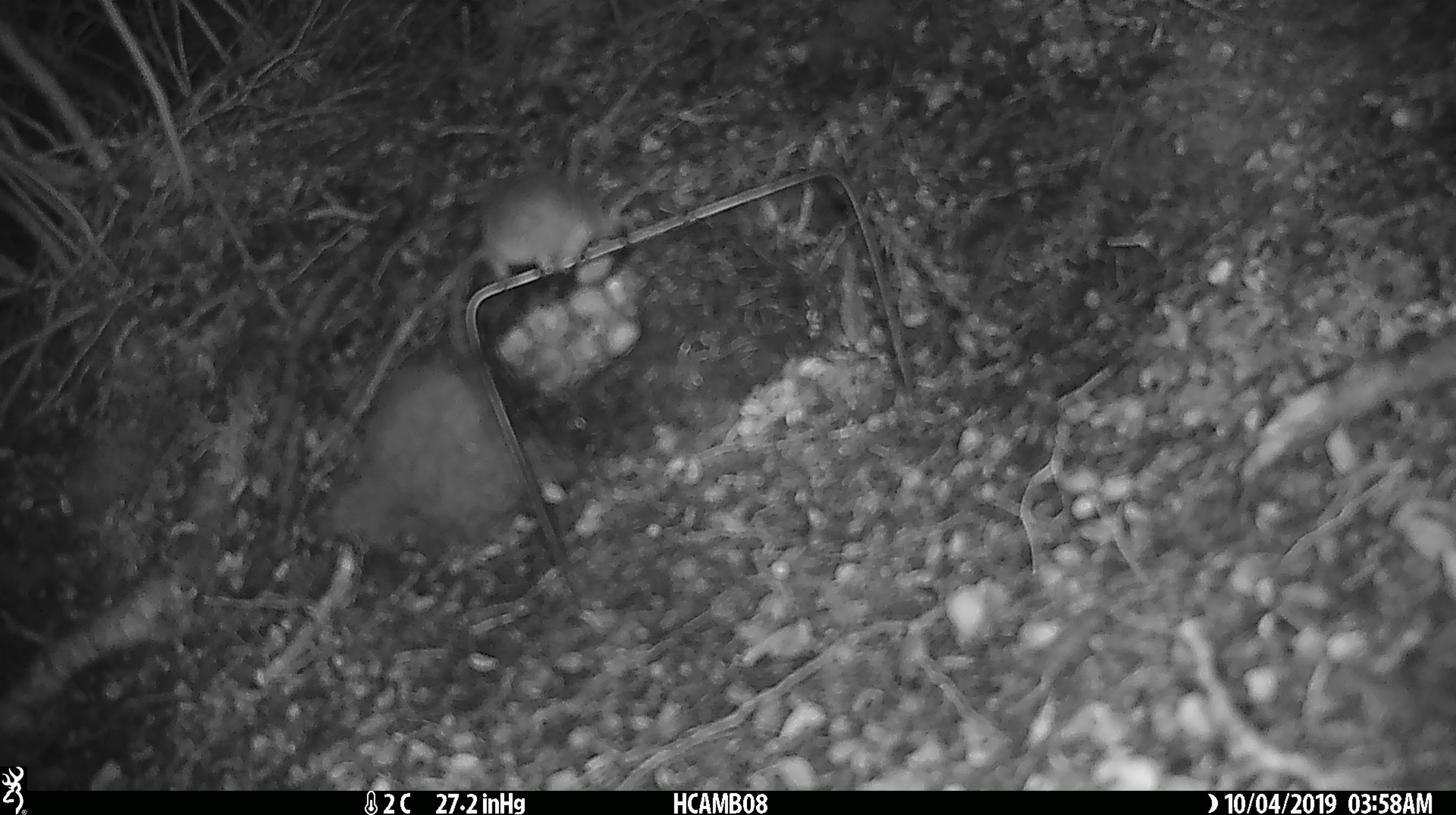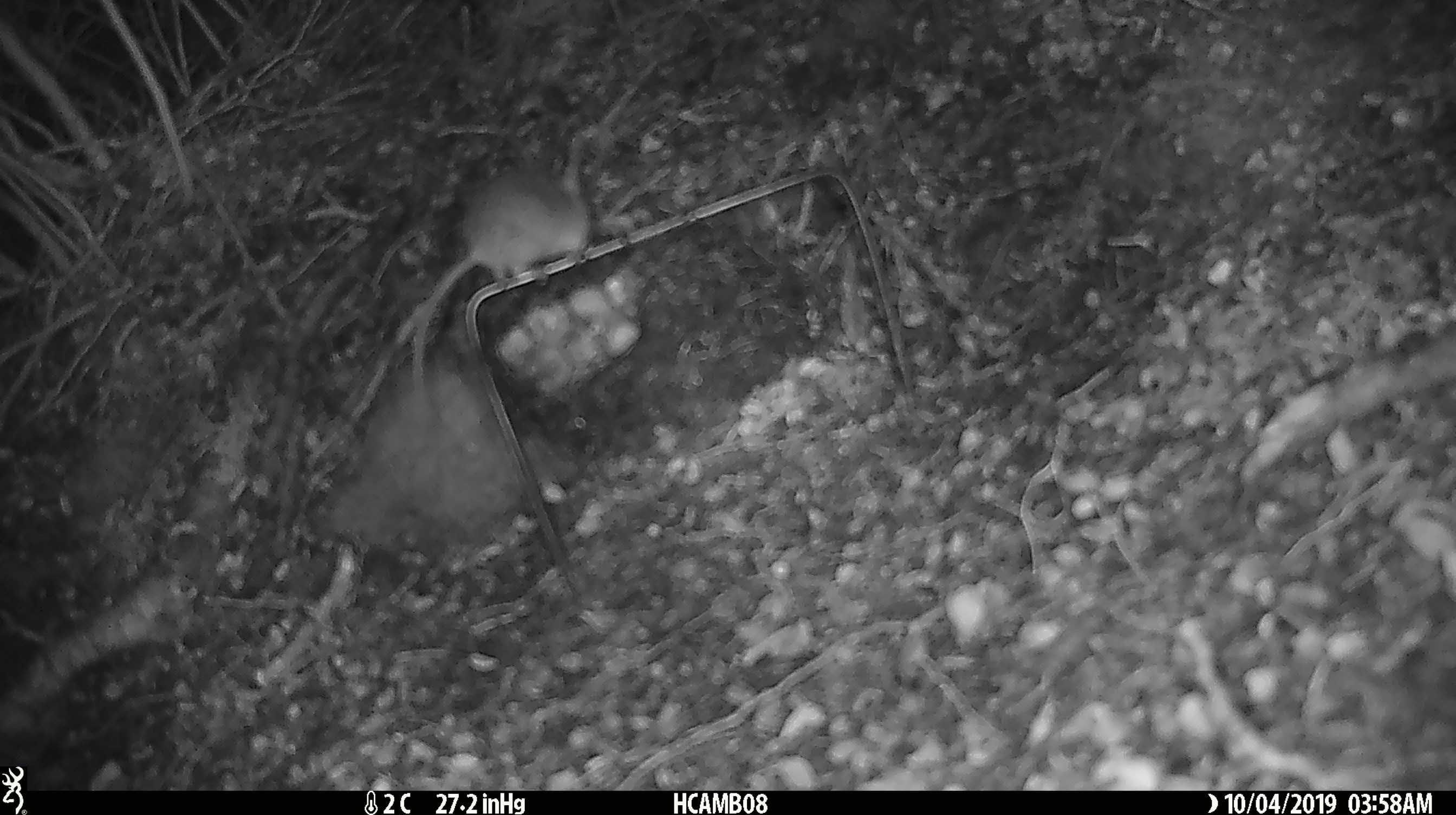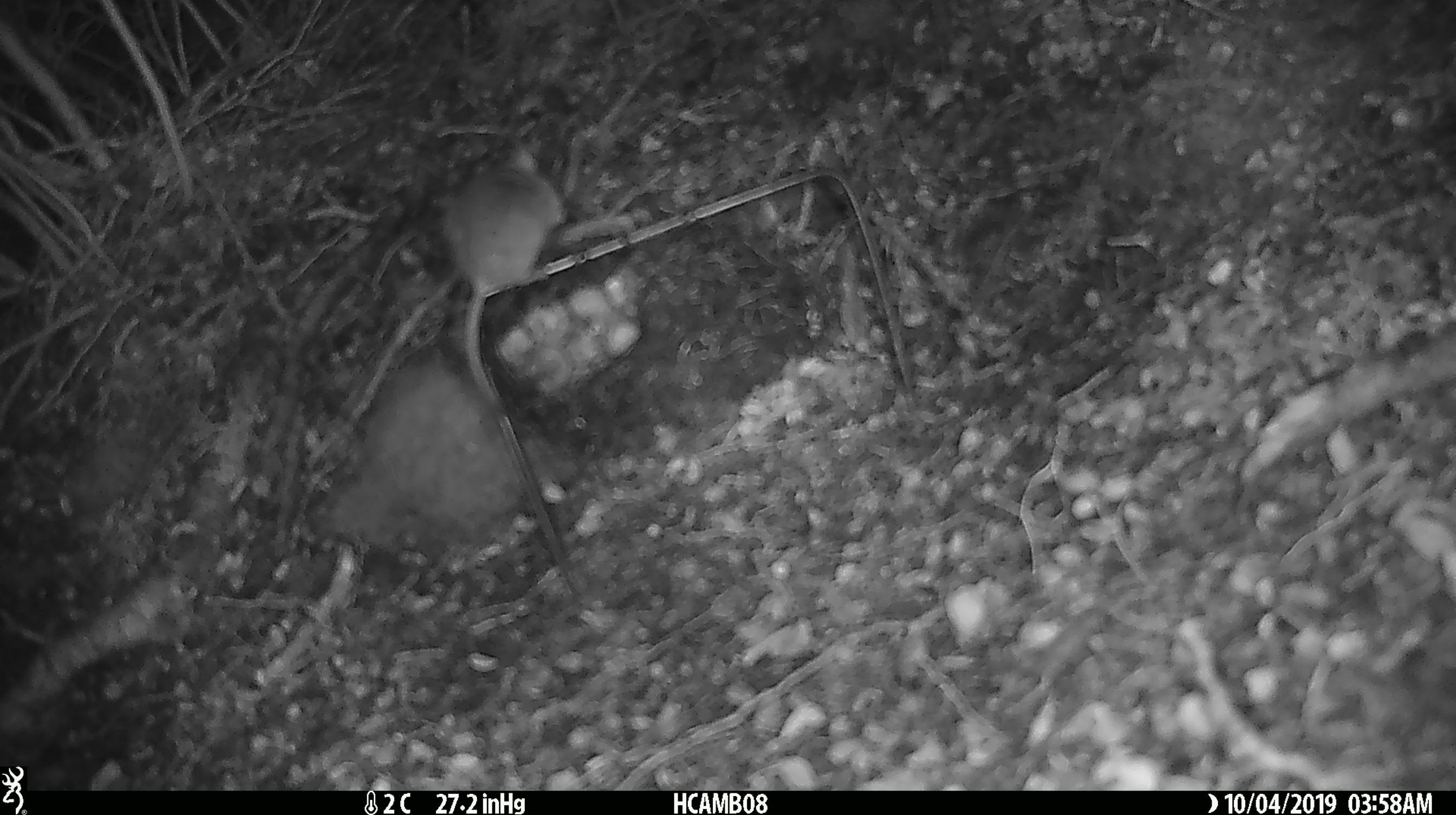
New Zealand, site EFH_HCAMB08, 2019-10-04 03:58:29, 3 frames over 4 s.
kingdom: Animalia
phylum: Chordata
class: Mammalia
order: Rodentia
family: Muridae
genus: Mus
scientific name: Mus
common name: mouse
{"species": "mouse (Mus)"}